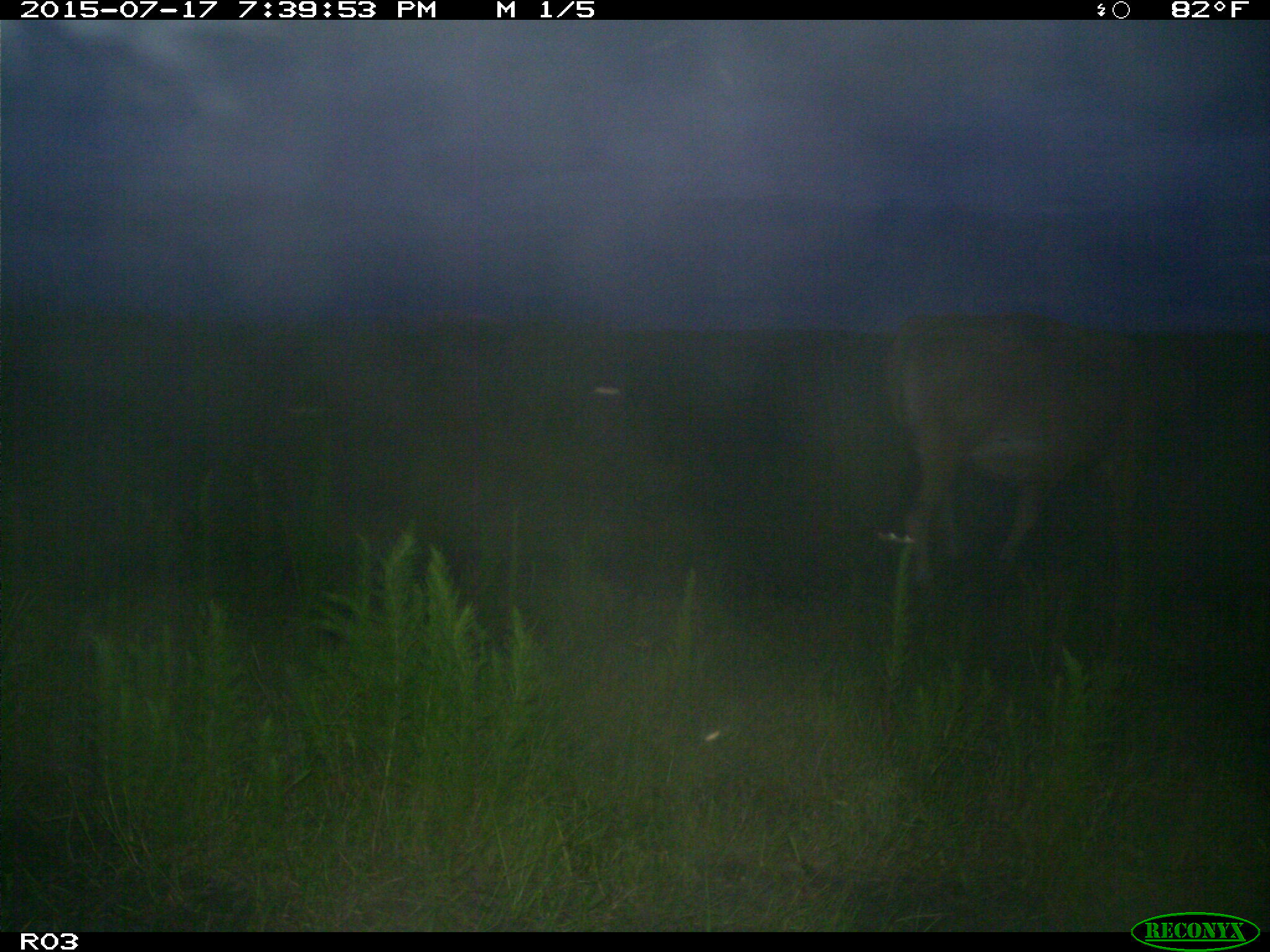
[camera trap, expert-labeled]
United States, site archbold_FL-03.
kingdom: Animalia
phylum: Chordata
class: Mammalia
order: Artiodactyla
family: Bovidae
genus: Bos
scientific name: Bos taurus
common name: domestic cow